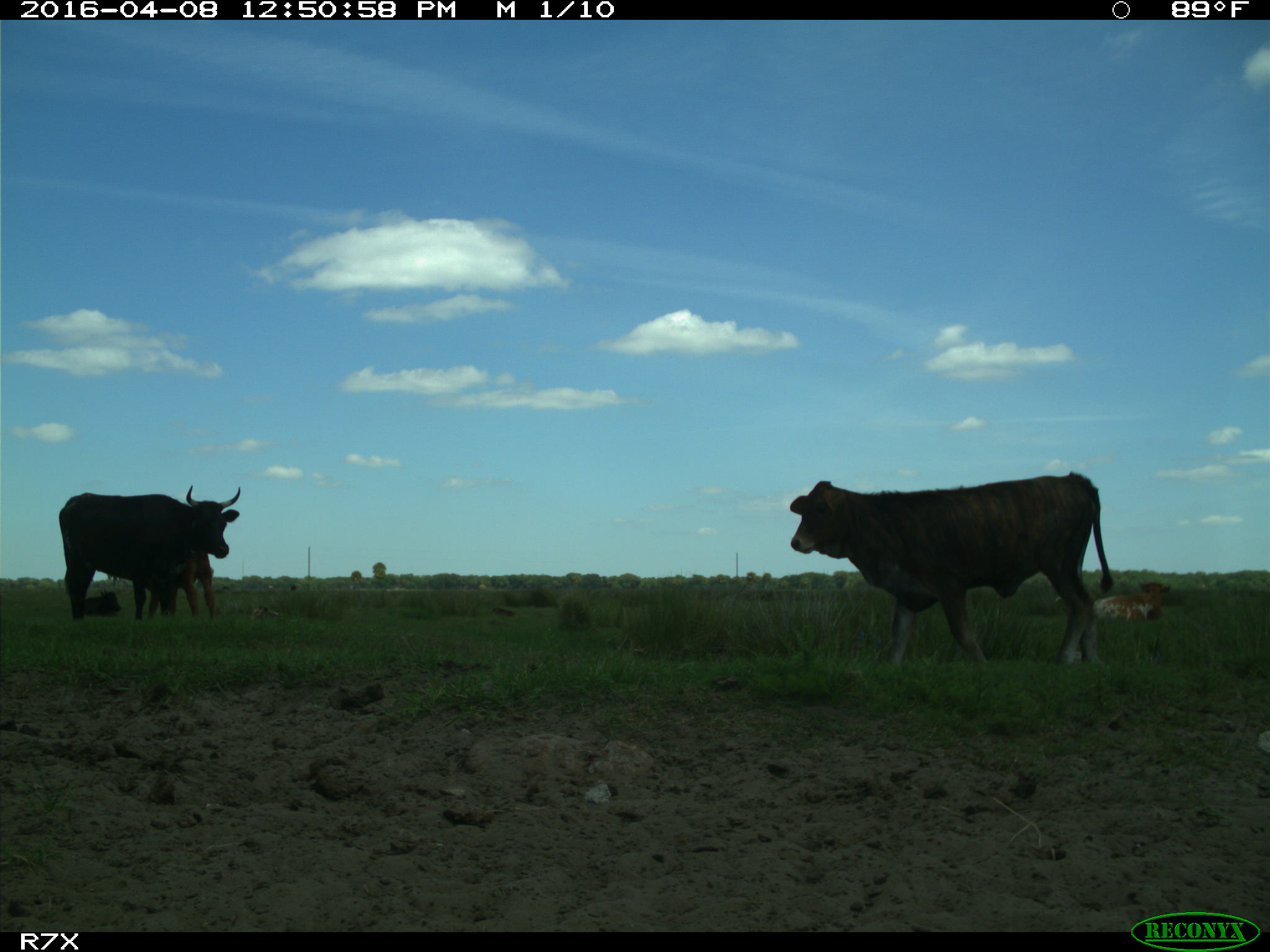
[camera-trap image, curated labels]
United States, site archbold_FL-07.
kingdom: Animalia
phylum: Chordata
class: Mammalia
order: Artiodactyla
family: Bovidae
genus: Bos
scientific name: Bos taurus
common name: domestic cow